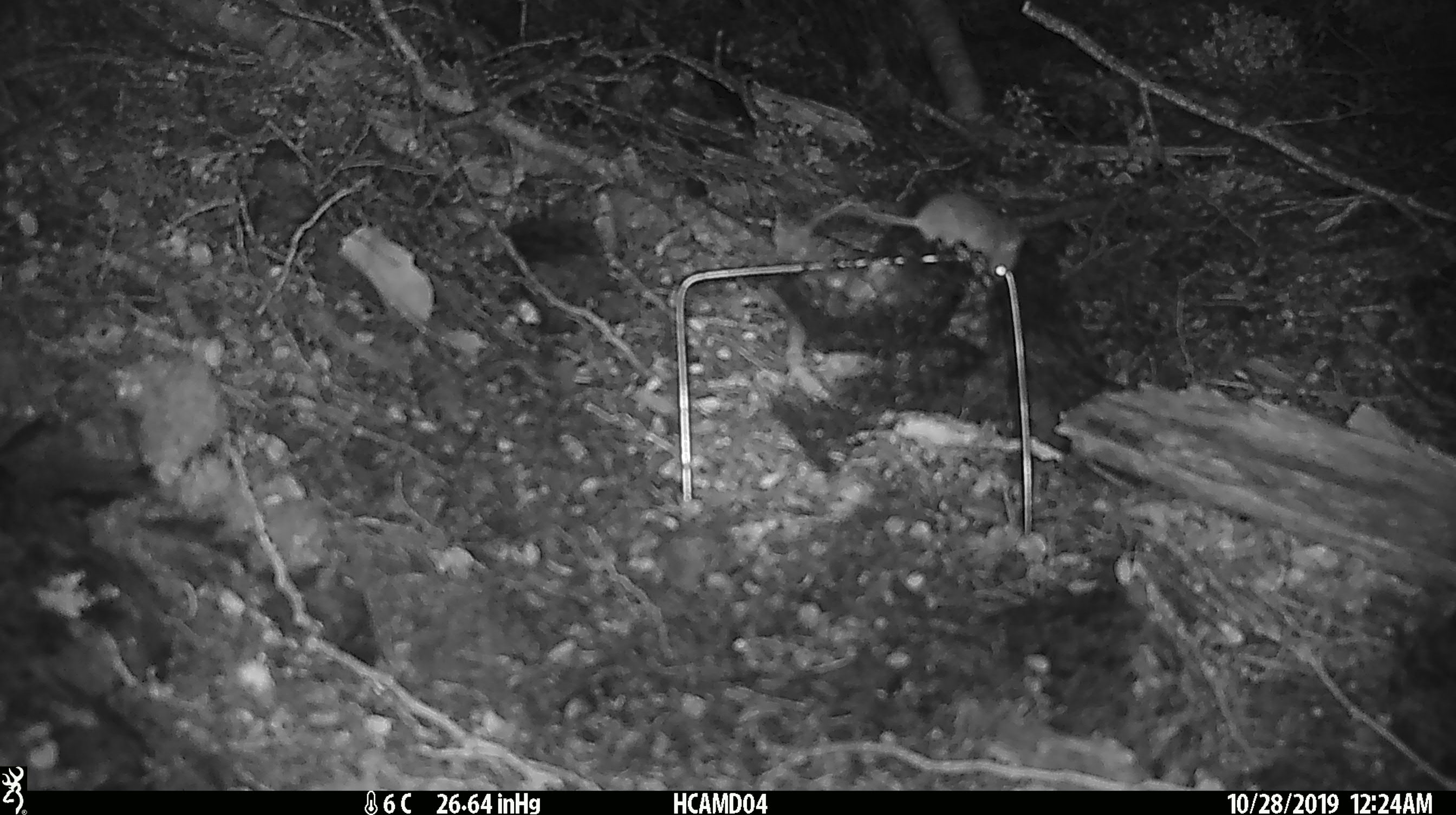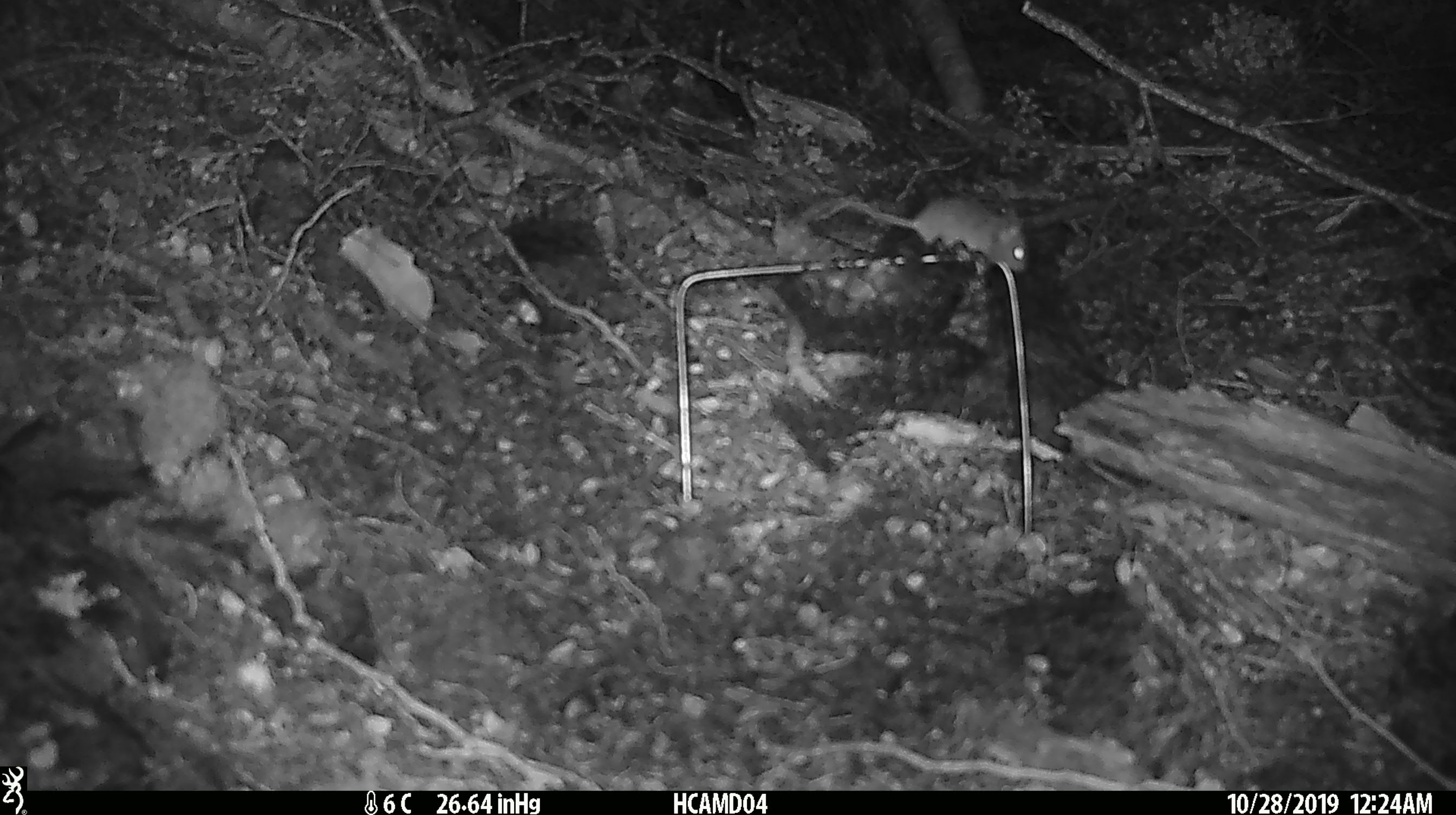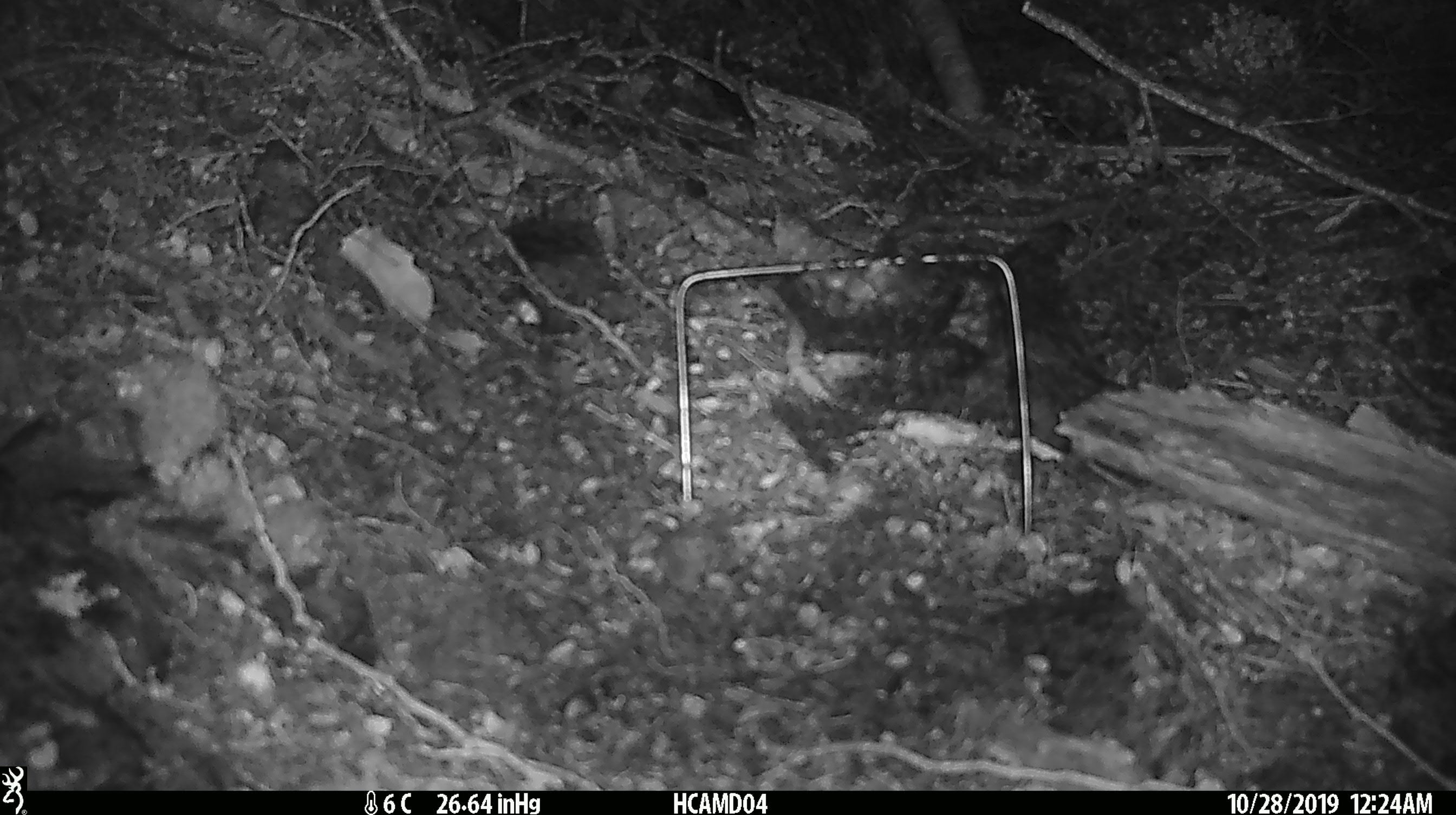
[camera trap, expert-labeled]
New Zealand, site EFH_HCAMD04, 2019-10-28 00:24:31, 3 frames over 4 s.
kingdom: Animalia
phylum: Chordata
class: Mammalia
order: Rodentia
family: Muridae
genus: Mus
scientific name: Mus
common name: mouse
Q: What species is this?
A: Mouse (Mus).